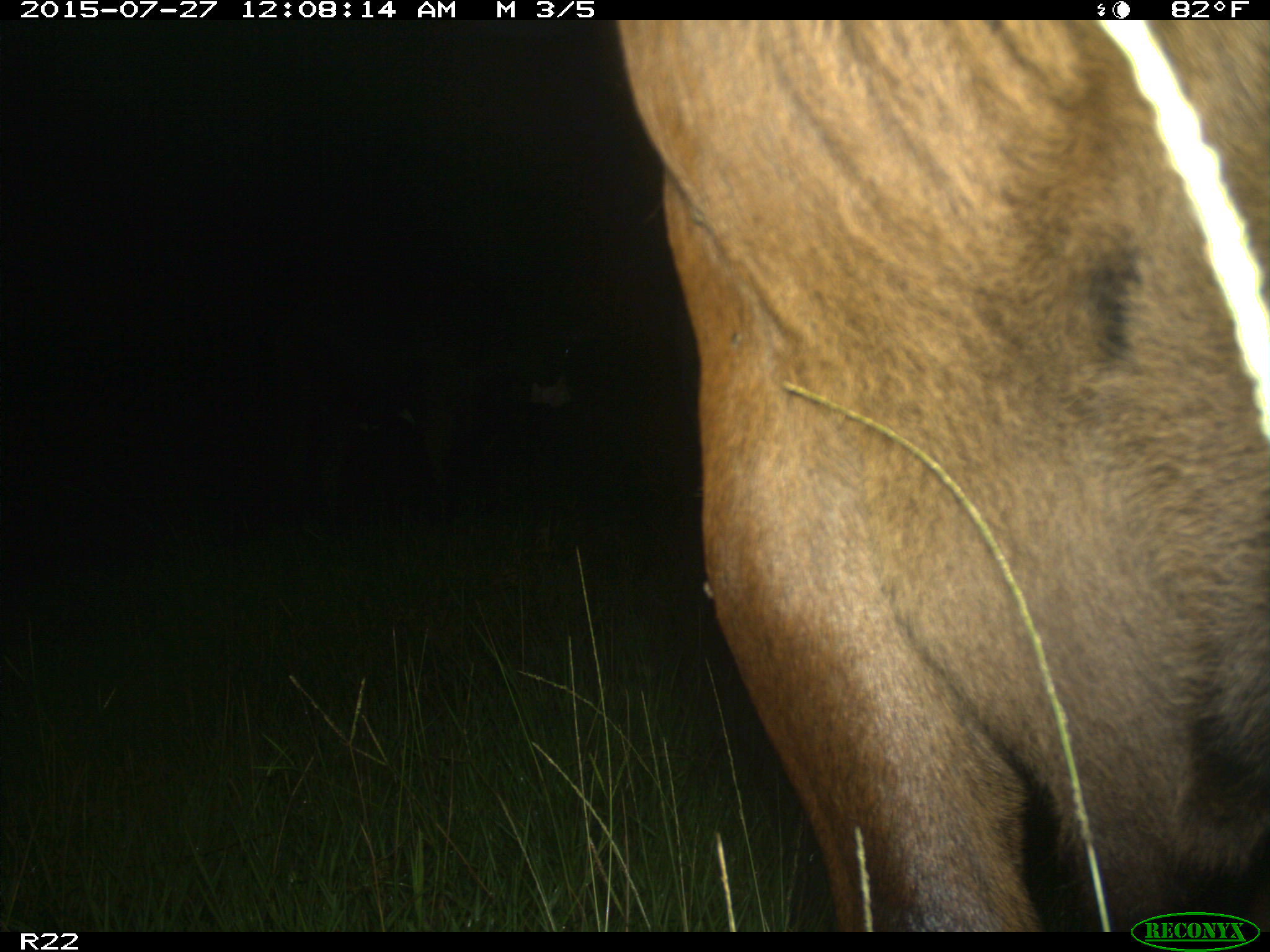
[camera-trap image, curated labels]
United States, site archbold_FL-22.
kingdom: Animalia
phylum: Chordata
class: Mammalia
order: Artiodactyla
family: Bovidae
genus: Bos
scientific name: Bos taurus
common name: domestic cow